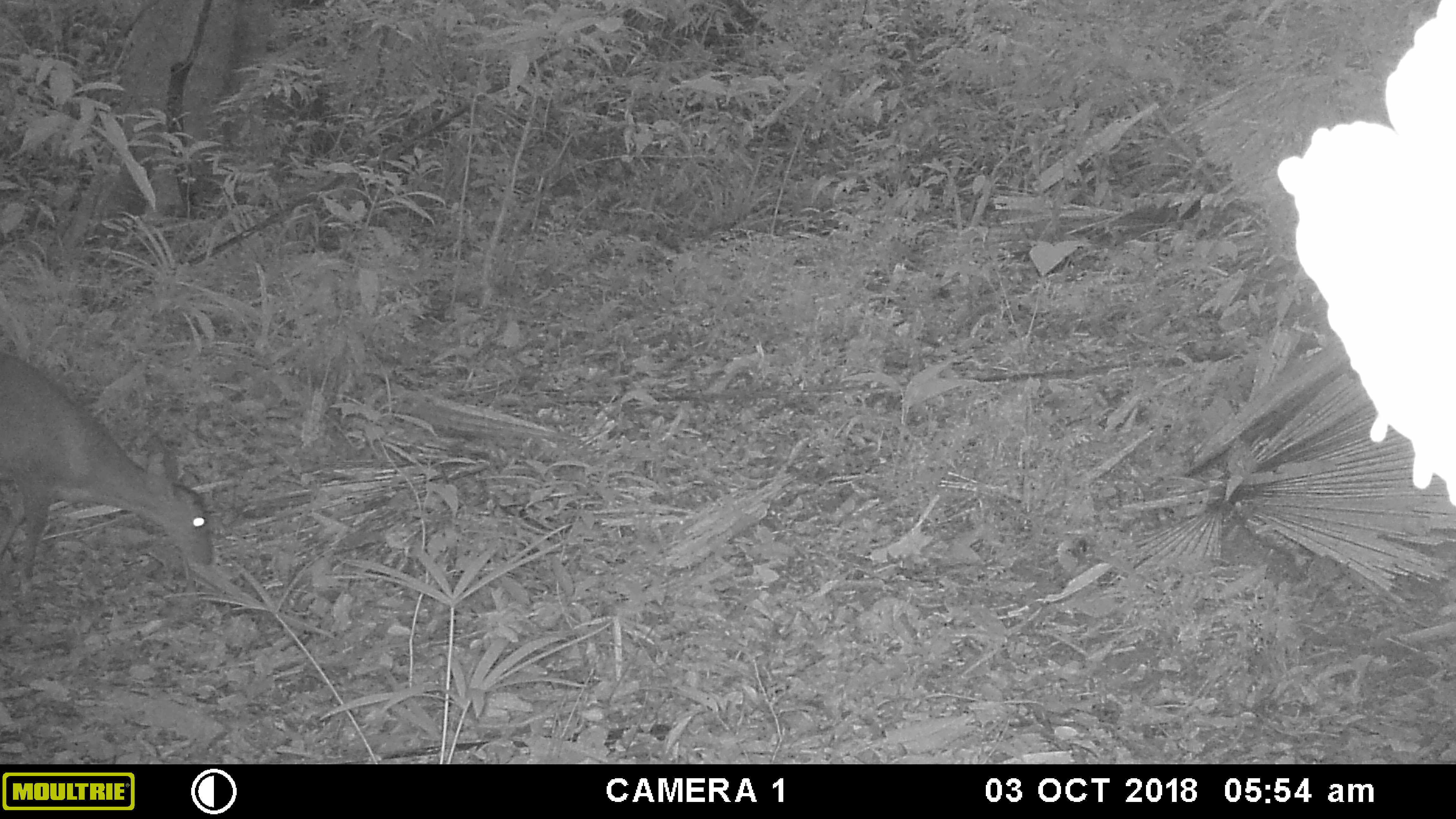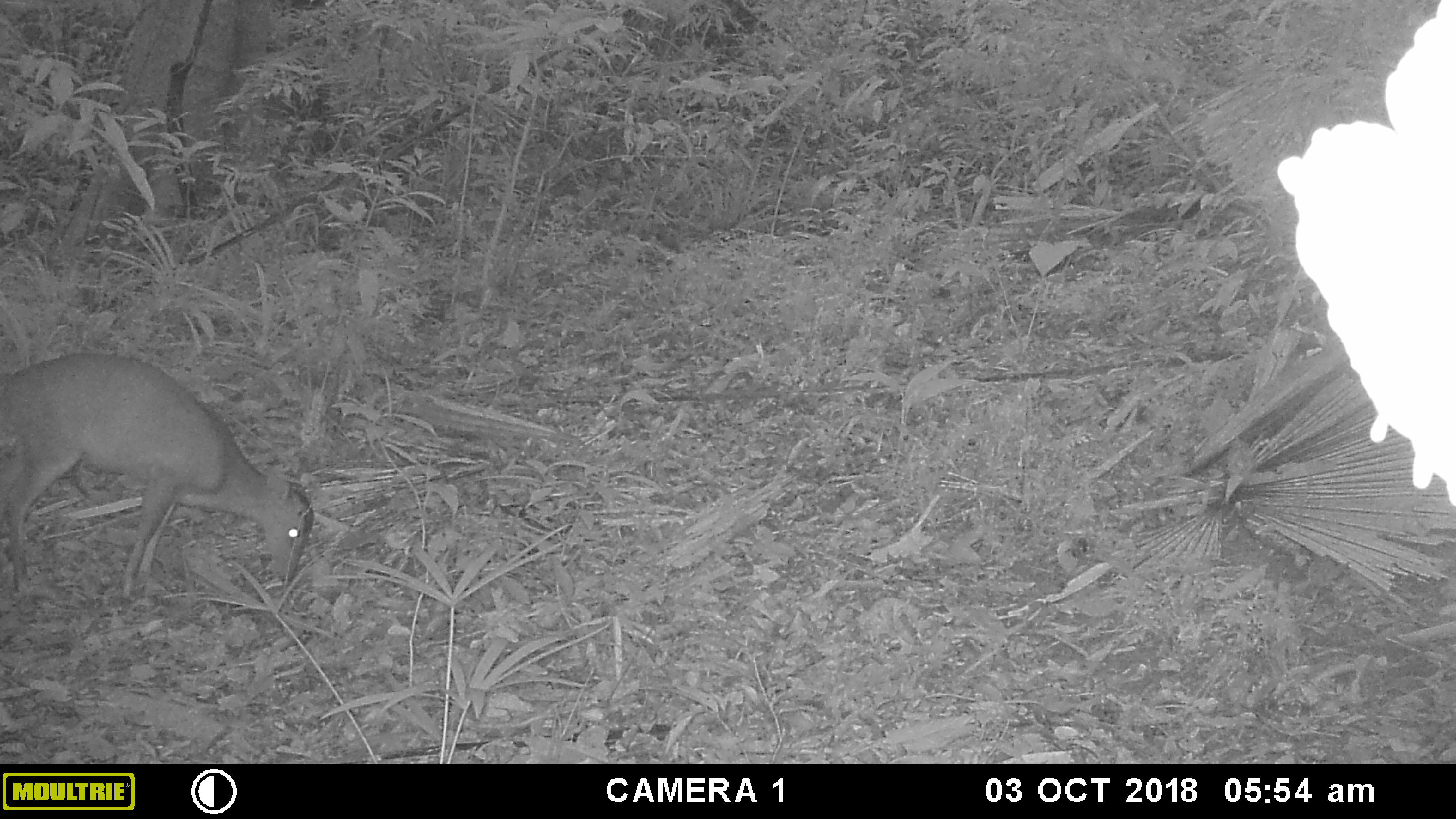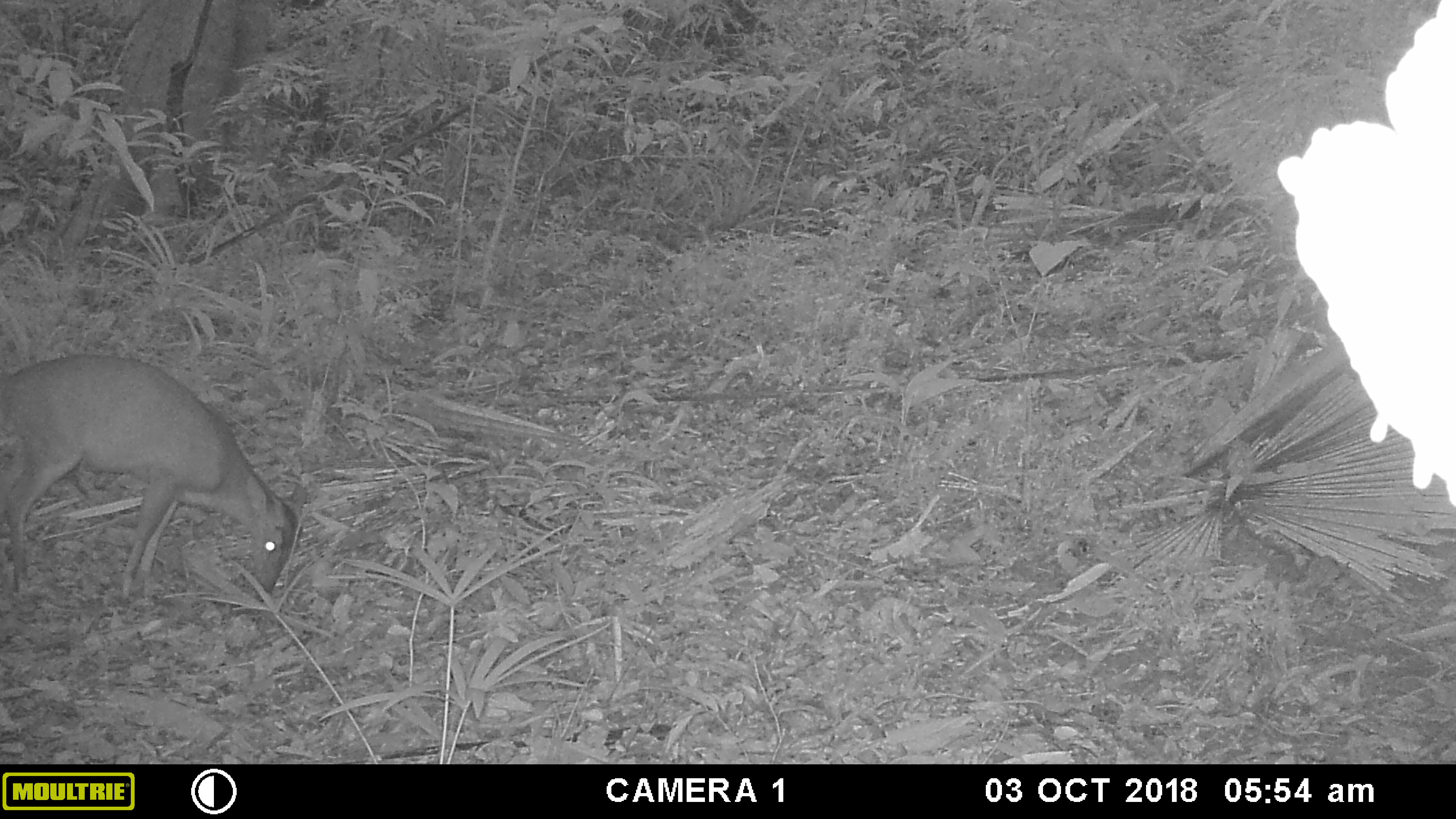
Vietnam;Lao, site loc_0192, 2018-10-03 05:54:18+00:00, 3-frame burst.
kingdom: Animalia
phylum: Chordata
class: Mammalia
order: Artiodactyla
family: Cervidae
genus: Muntiacus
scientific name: Muntiacus vuquangensis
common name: large-antlered muntjac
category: large antlered muntjac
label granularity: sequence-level